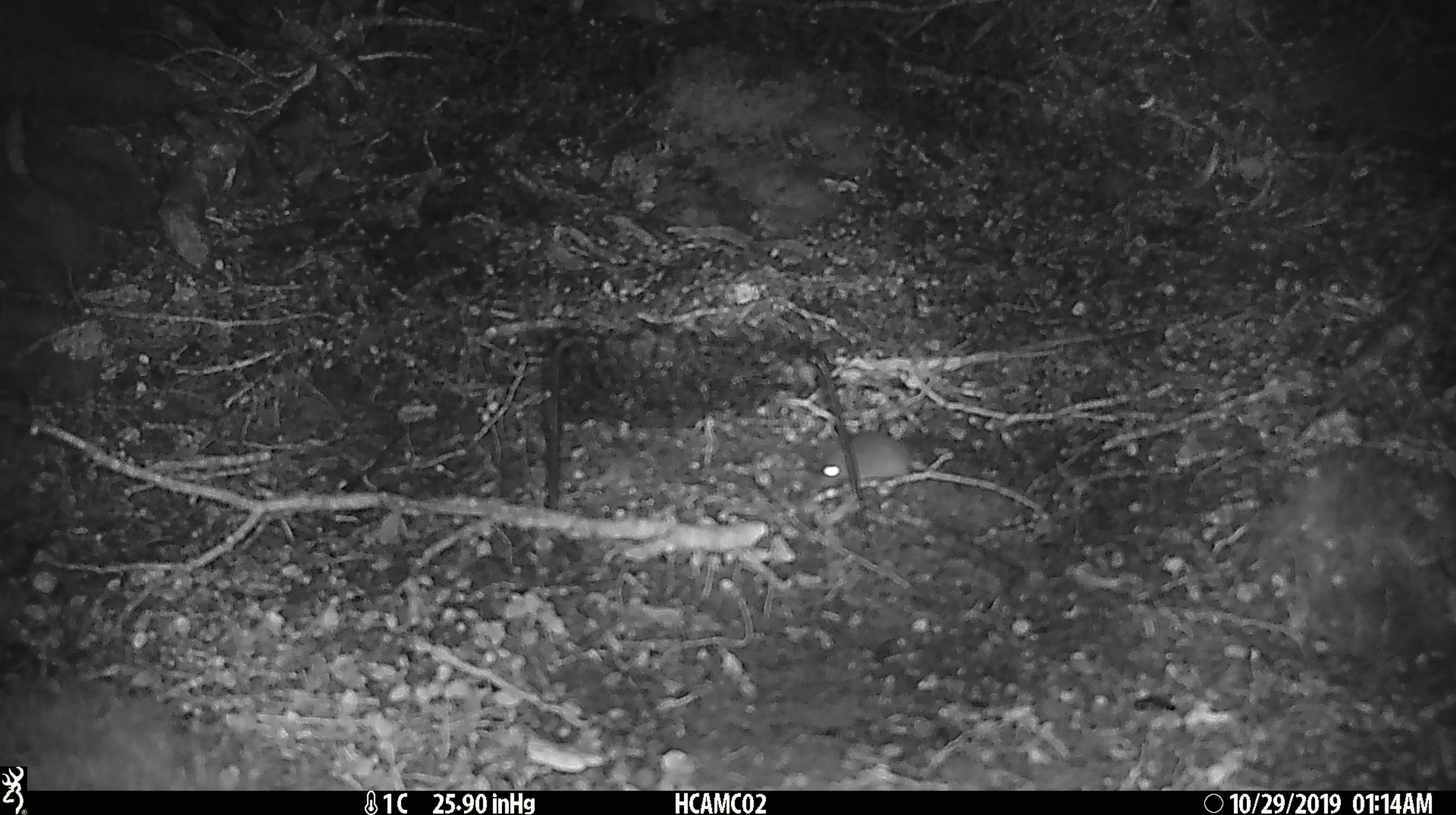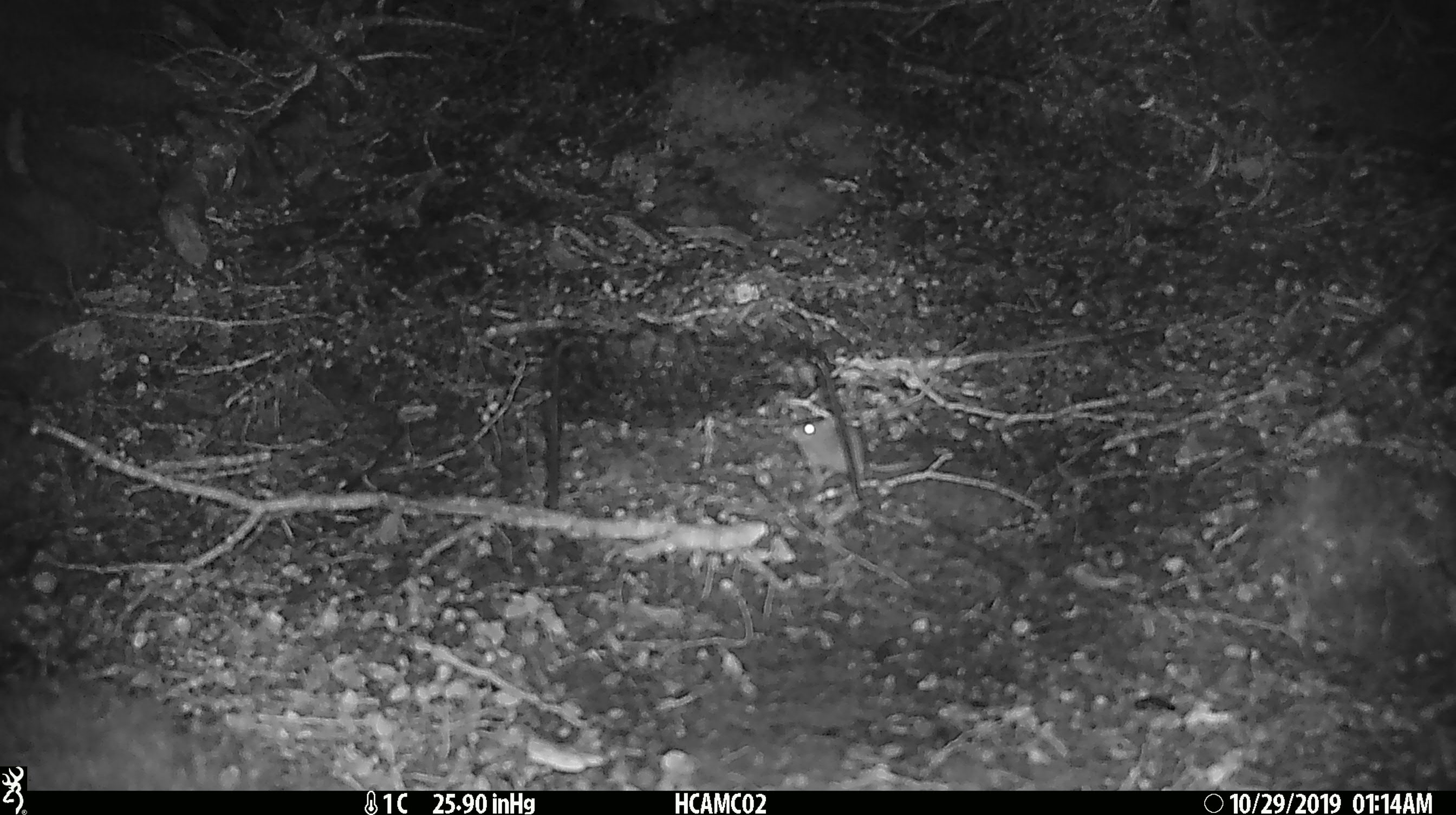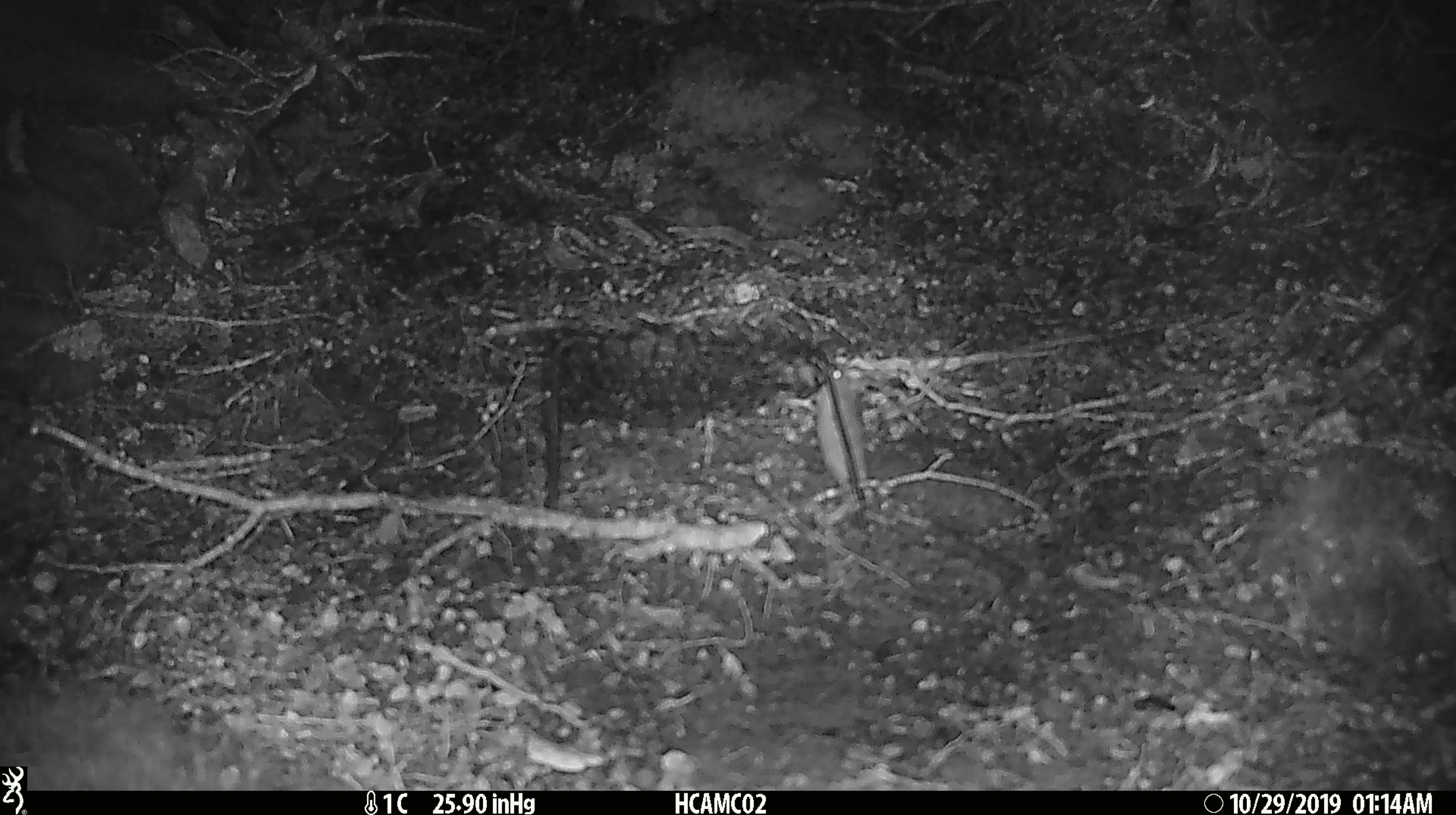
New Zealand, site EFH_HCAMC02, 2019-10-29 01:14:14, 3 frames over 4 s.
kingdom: Animalia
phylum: Chordata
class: Mammalia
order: Rodentia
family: Muridae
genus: Mus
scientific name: Mus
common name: mouse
Mouse (Mus).